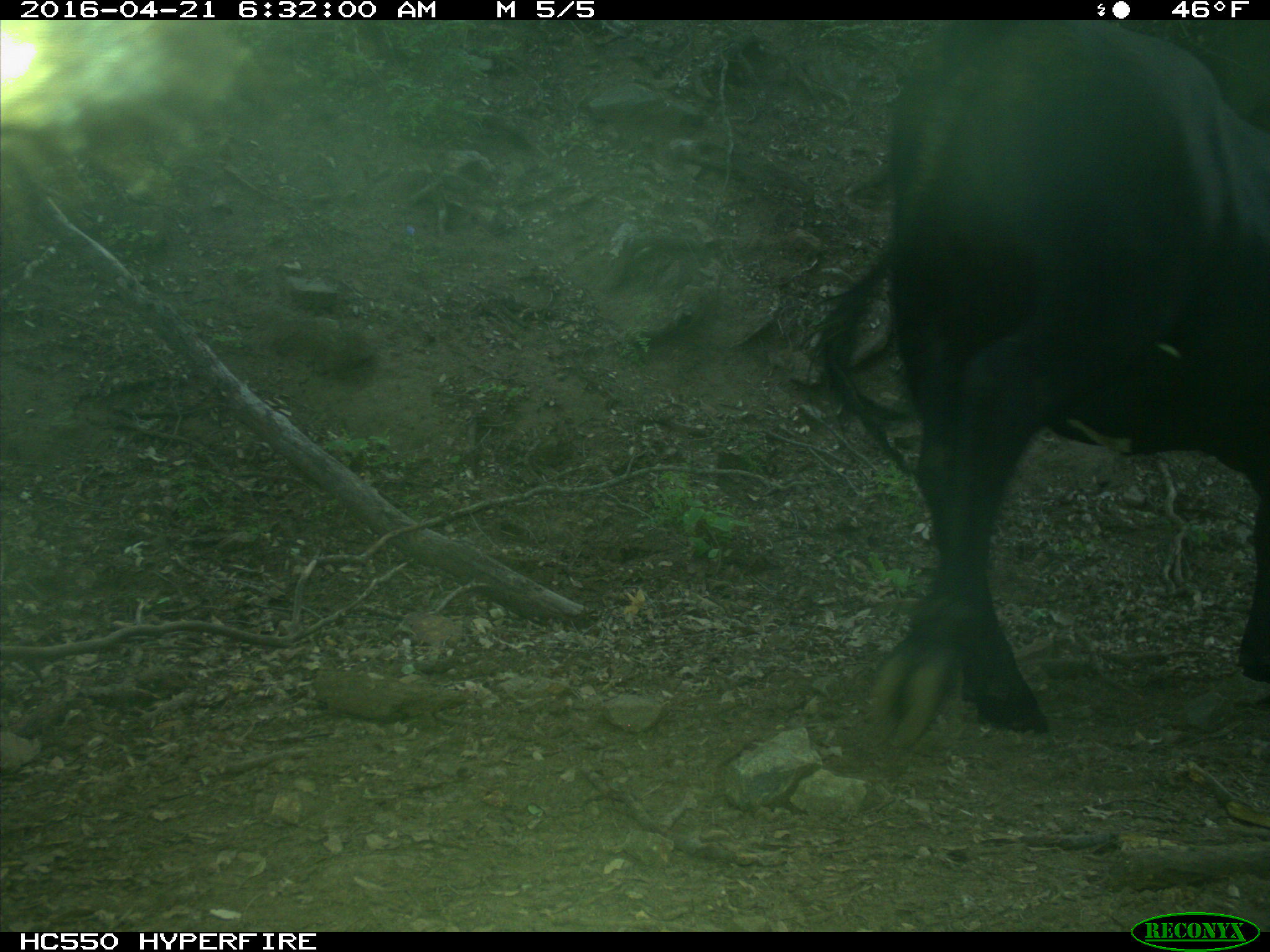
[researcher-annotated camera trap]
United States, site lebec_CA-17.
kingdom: Animalia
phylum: Chordata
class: Mammalia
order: Artiodactyla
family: Bovidae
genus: Bos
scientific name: Bos taurus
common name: domestic cow